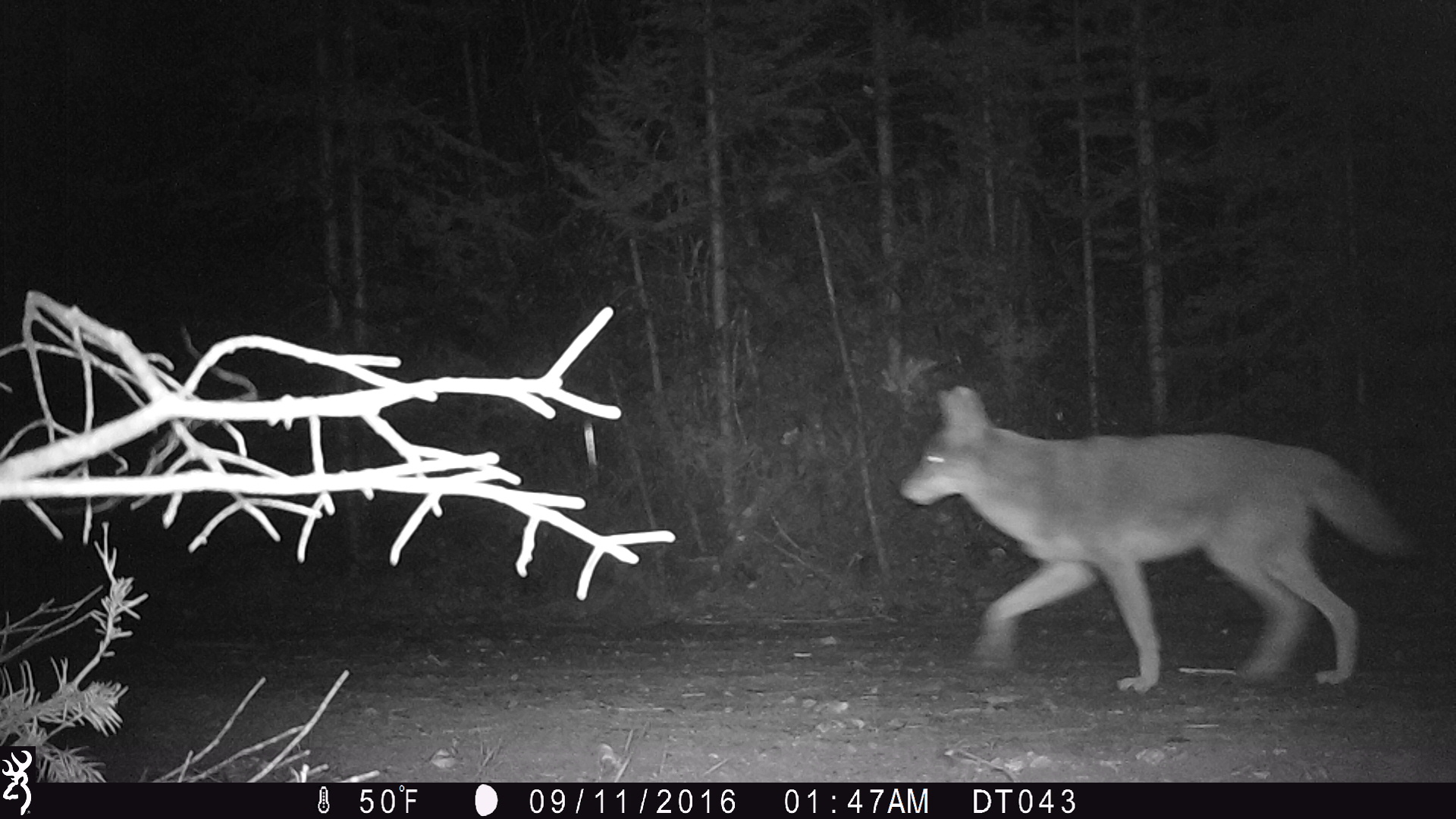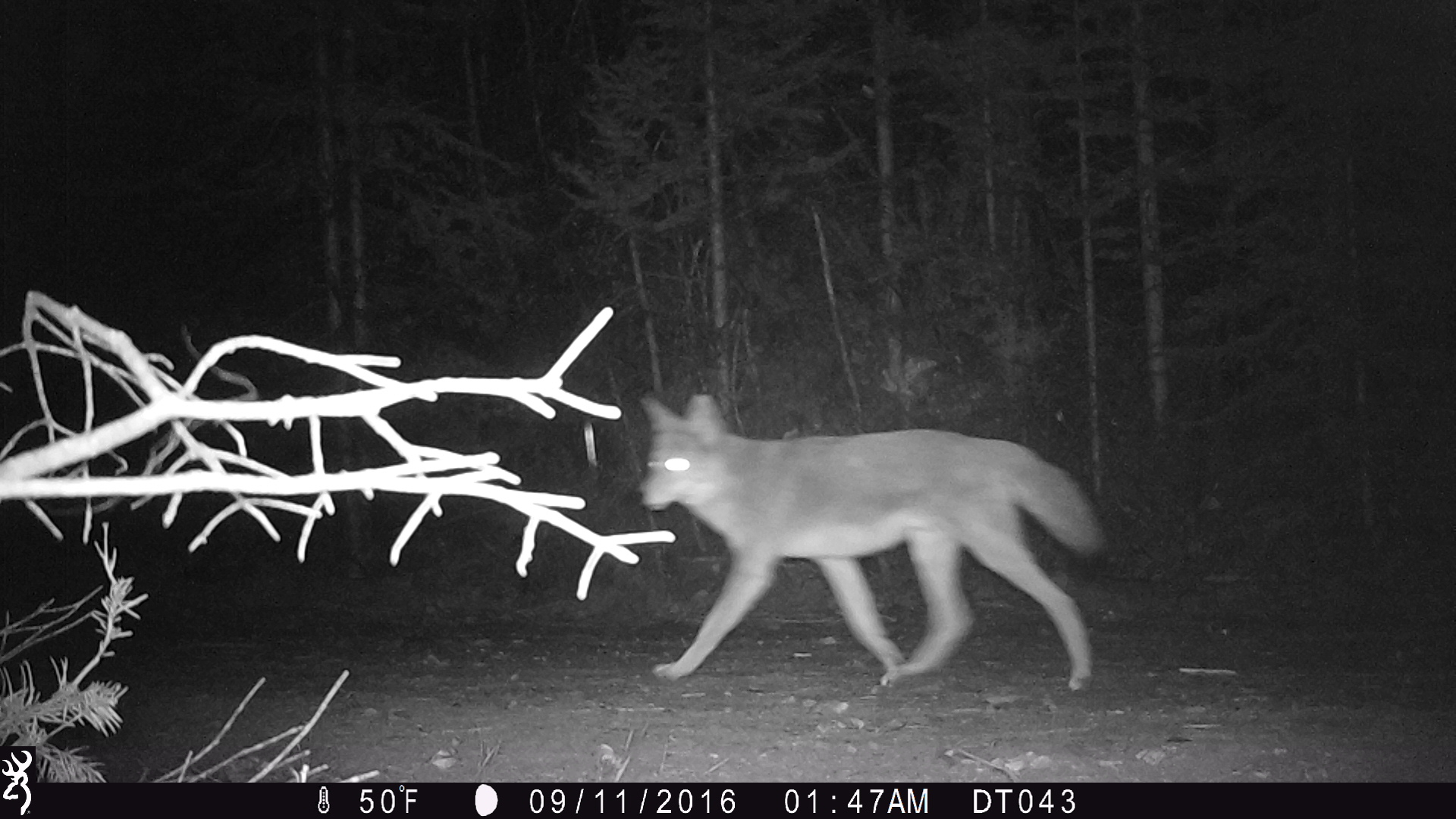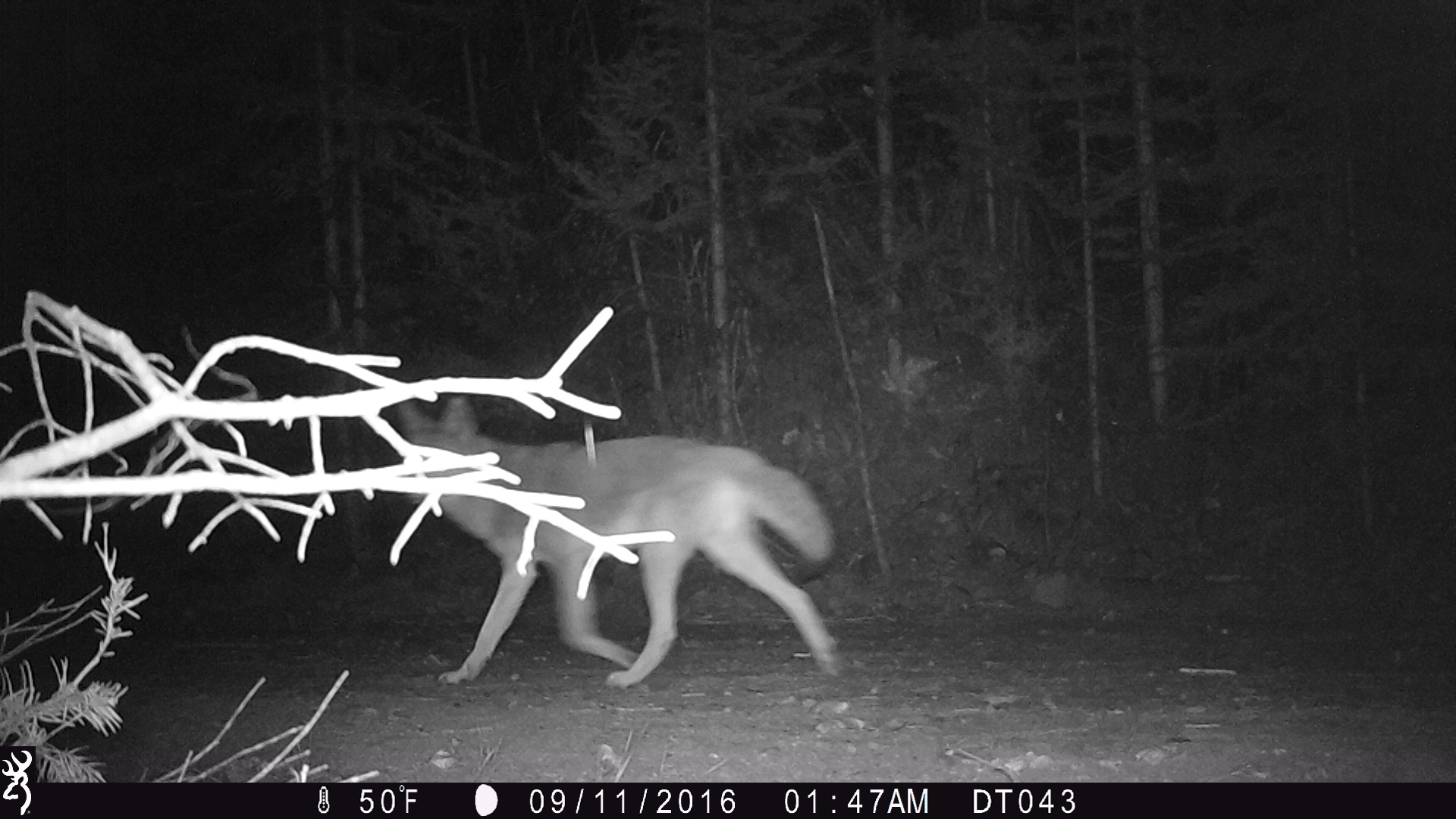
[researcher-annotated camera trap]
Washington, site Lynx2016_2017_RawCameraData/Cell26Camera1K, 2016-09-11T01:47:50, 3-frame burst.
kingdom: Animalia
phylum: Chordata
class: Mammalia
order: Carnivora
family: Canidae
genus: Canis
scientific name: Canis latrans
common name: coyote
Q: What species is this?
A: Canis latrans (coyote).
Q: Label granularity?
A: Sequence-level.